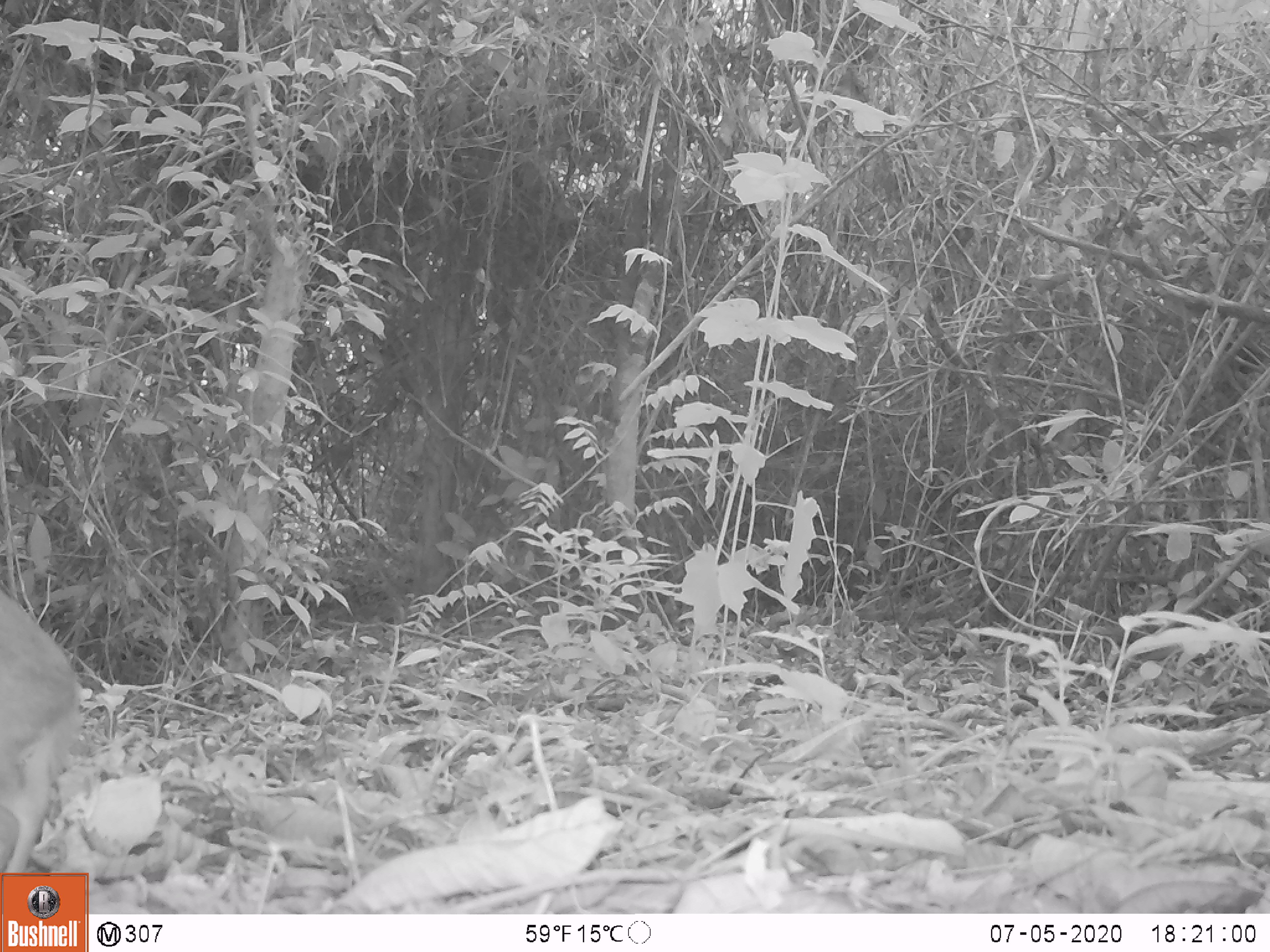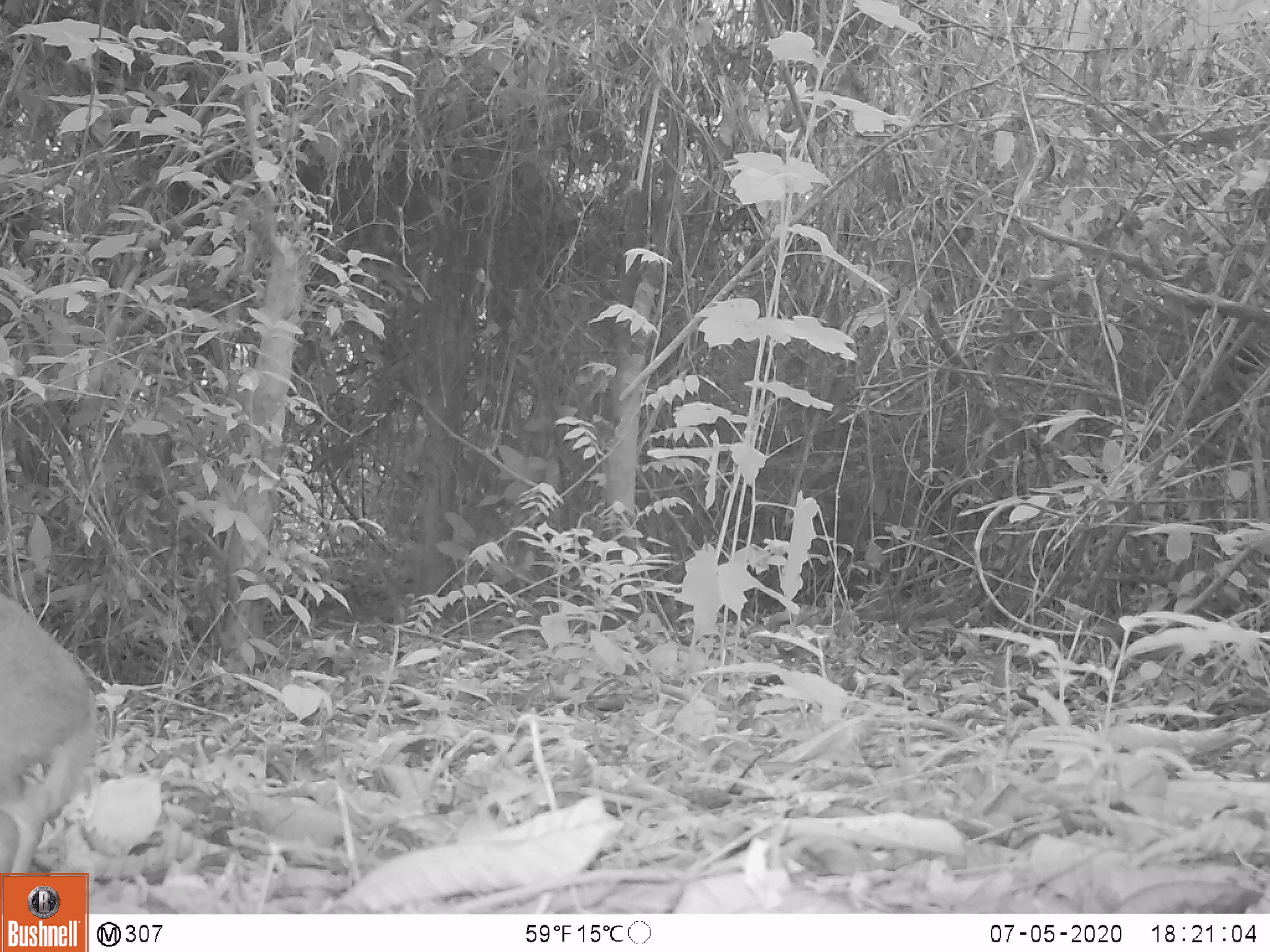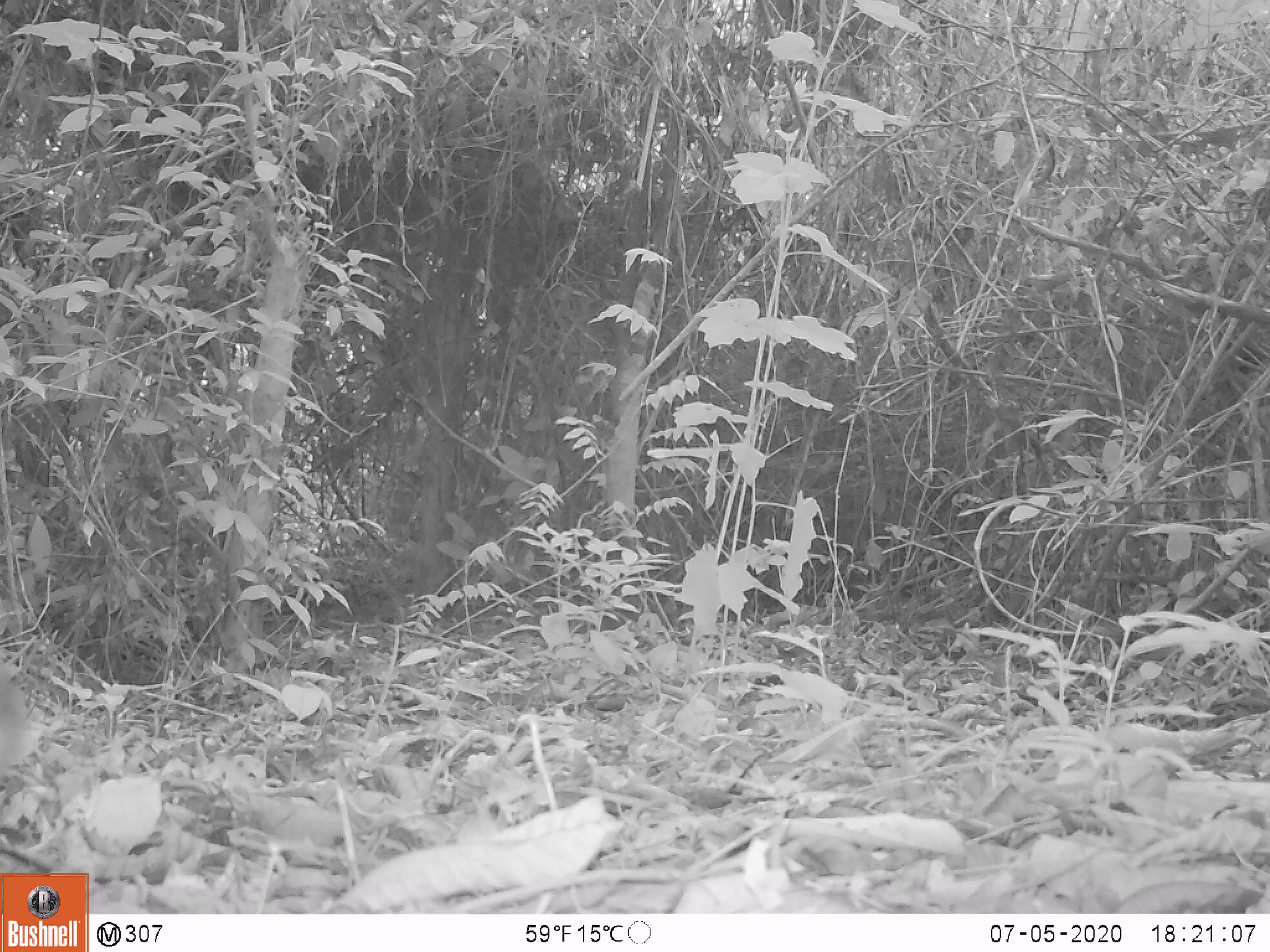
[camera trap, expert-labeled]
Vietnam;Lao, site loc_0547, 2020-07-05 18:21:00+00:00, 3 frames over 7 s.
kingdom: Animalia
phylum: Chordata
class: Mammalia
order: Artiodactyla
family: Tragulidae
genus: Moschiola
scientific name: Moschiola meminna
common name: chevrotain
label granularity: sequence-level